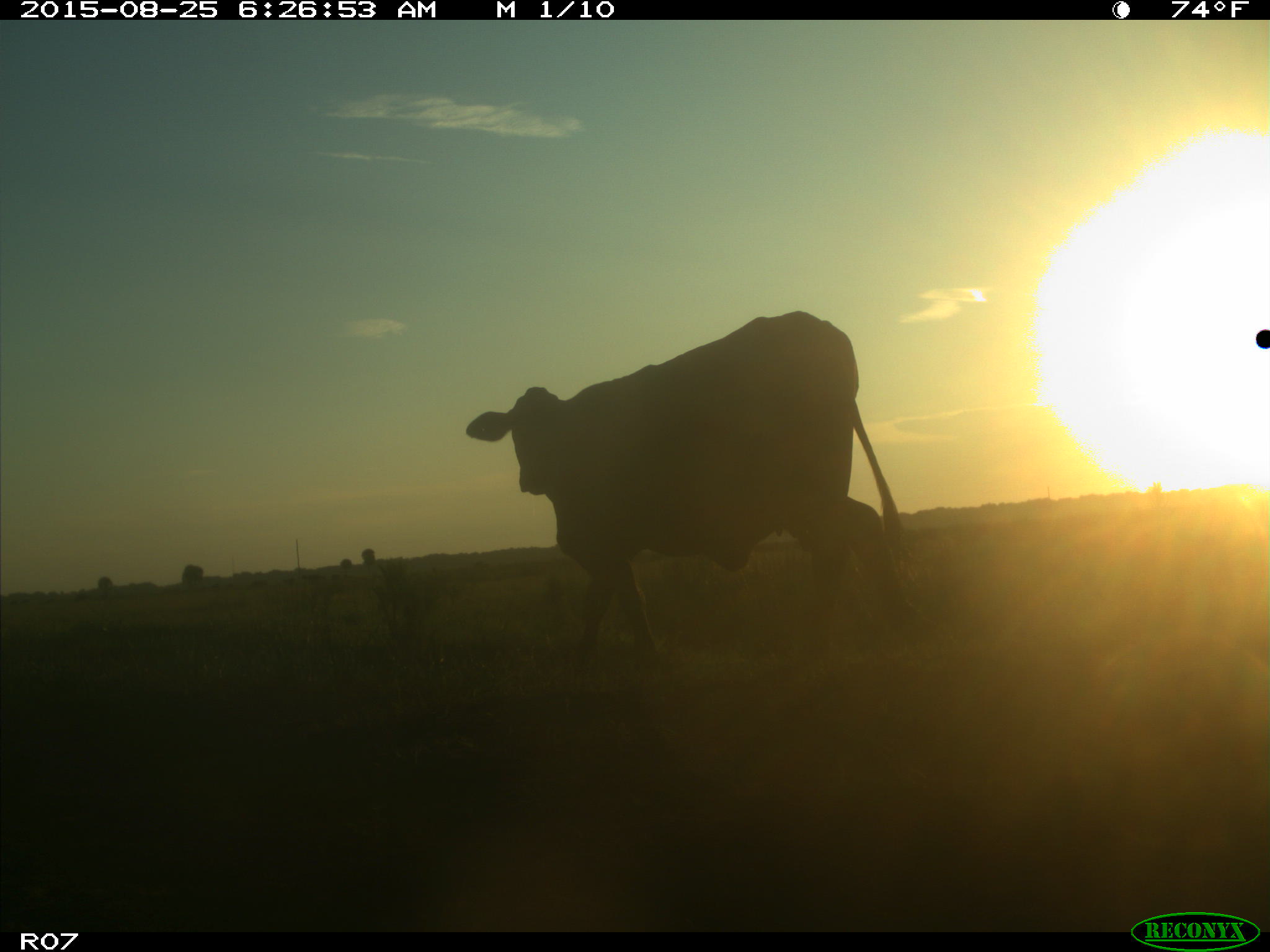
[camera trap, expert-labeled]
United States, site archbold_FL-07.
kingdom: Animalia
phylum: Chordata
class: Mammalia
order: Artiodactyla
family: Bovidae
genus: Bos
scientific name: Bos taurus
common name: domestic cow